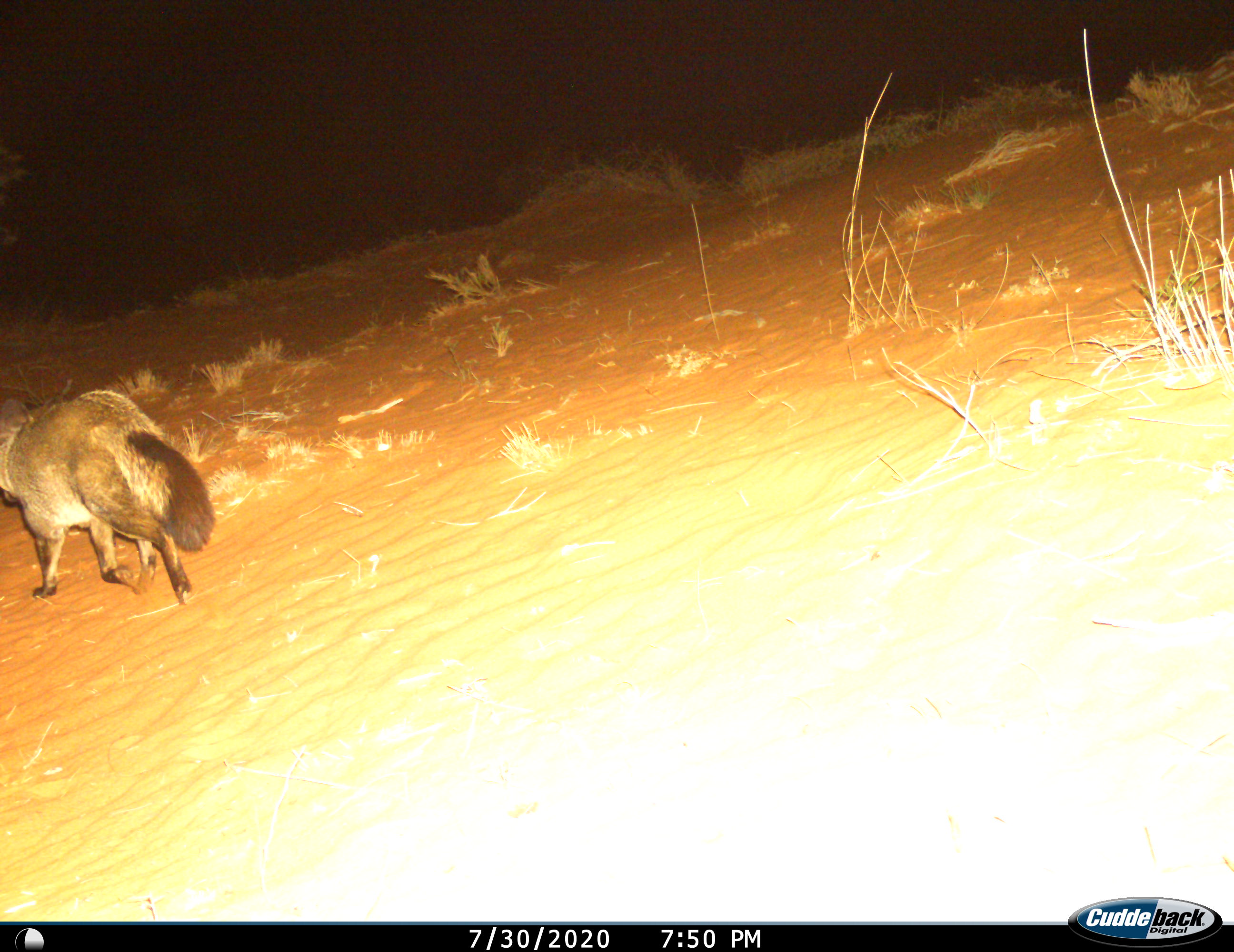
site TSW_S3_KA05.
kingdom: Animalia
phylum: Chordata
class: Mammalia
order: Carnivora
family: Canidae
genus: Otocyon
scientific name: Otocyon megalotis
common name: bat-eared fox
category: foxbateared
Foxbateared (bat-eared fox) (Otocyon megalotis), count 1. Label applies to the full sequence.